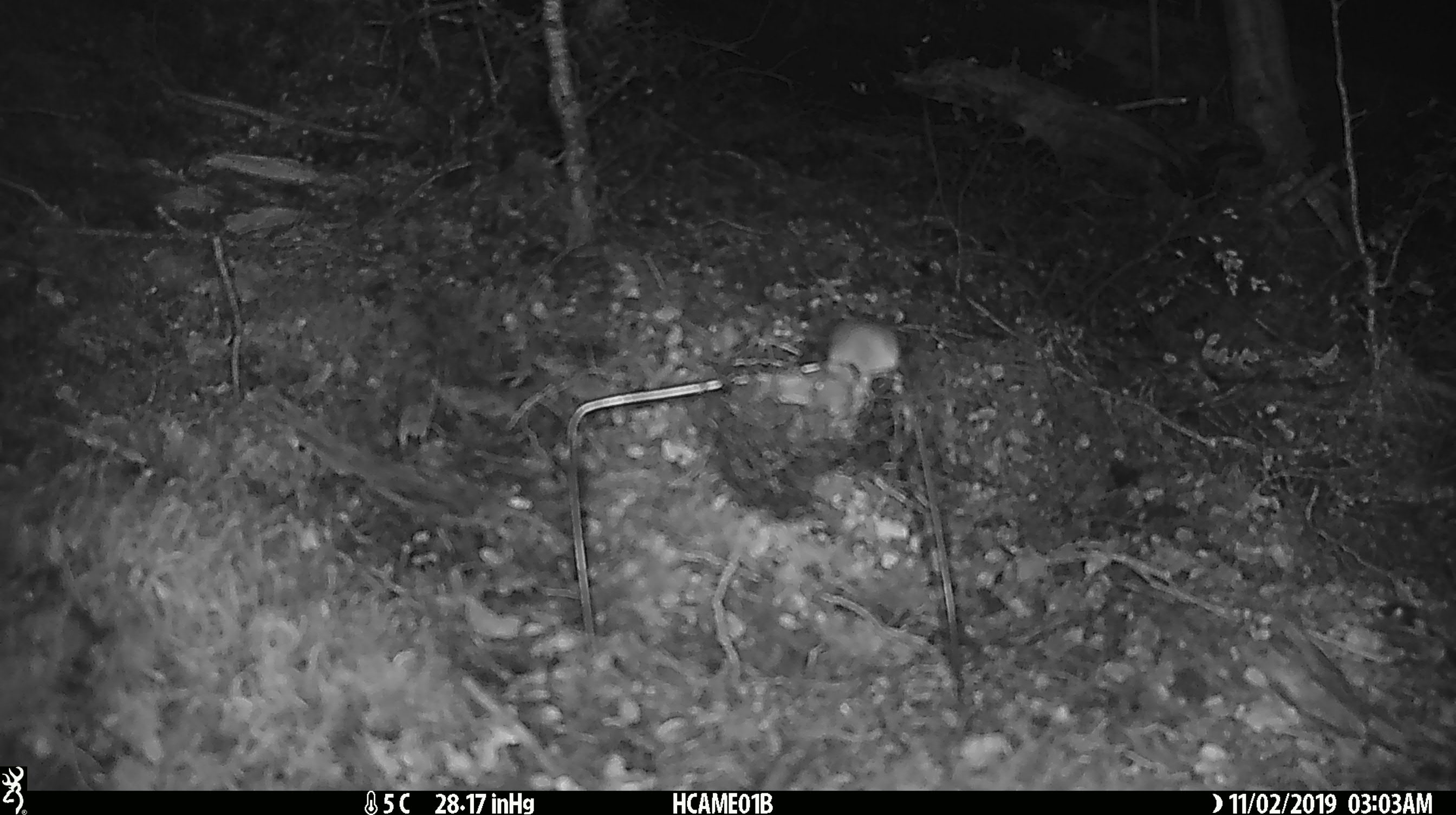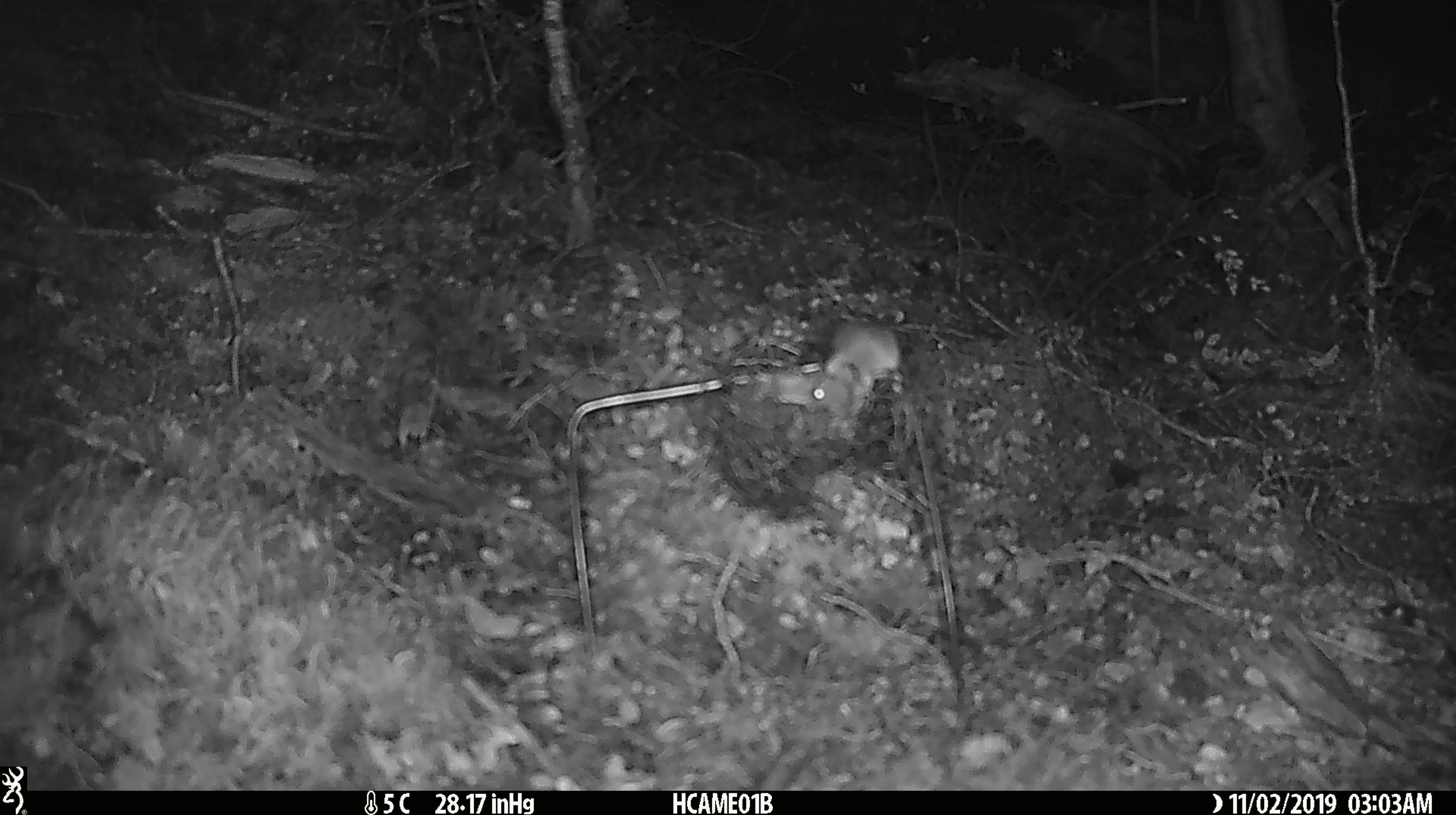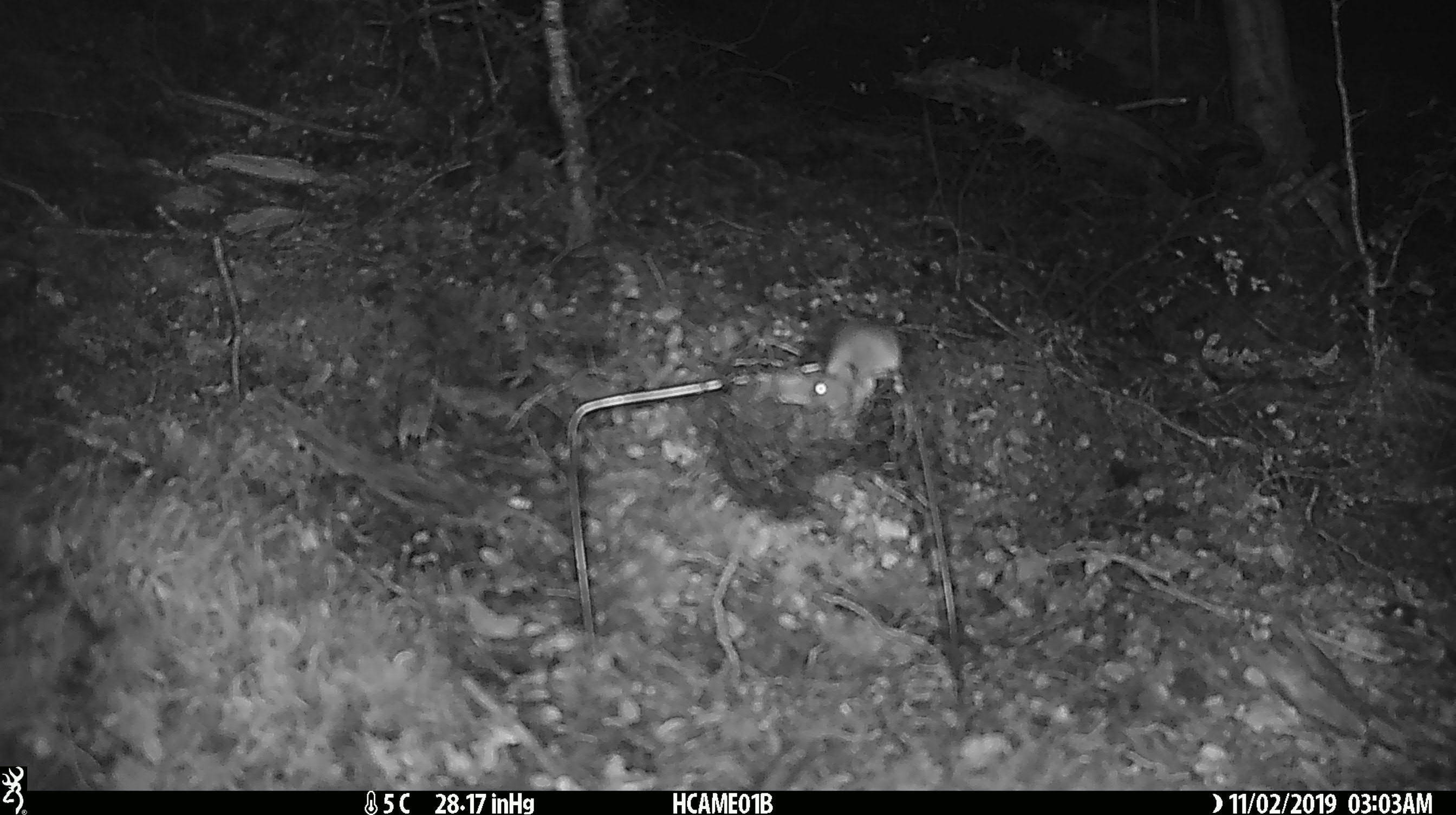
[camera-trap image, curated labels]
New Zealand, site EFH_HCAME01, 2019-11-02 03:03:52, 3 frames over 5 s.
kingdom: Animalia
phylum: Chordata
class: Mammalia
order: Rodentia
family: Muridae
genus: Mus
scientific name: Mus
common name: mouse